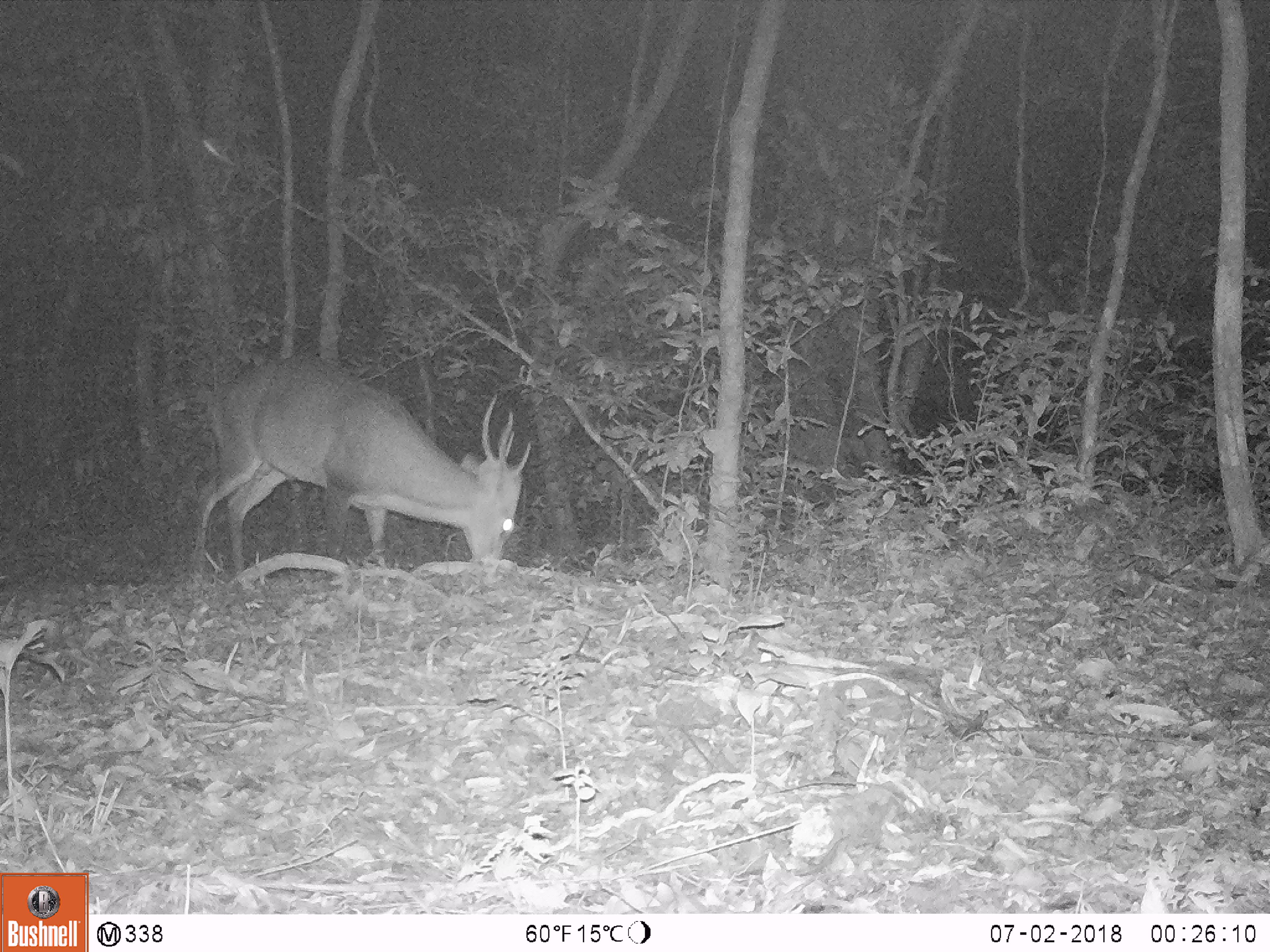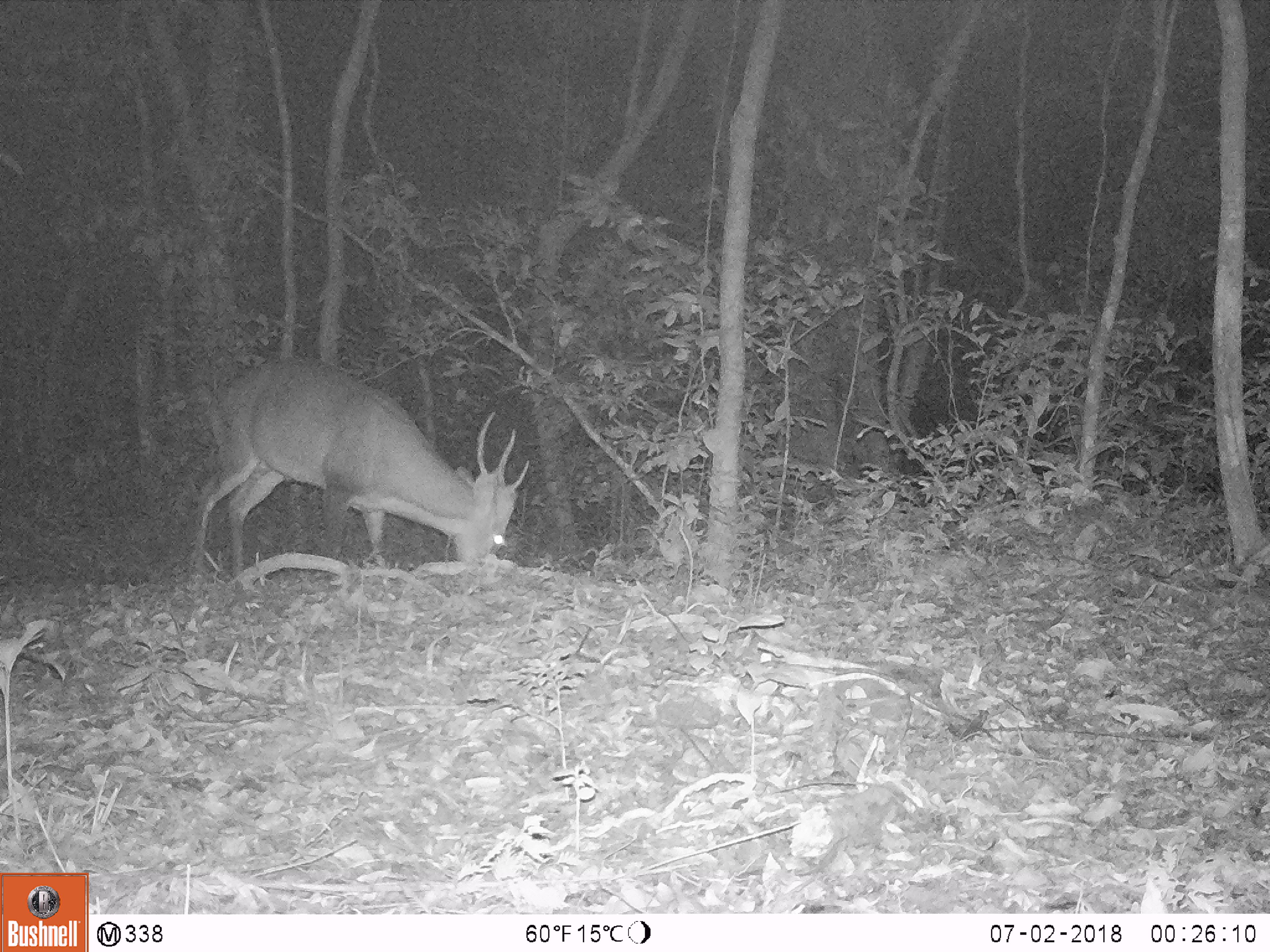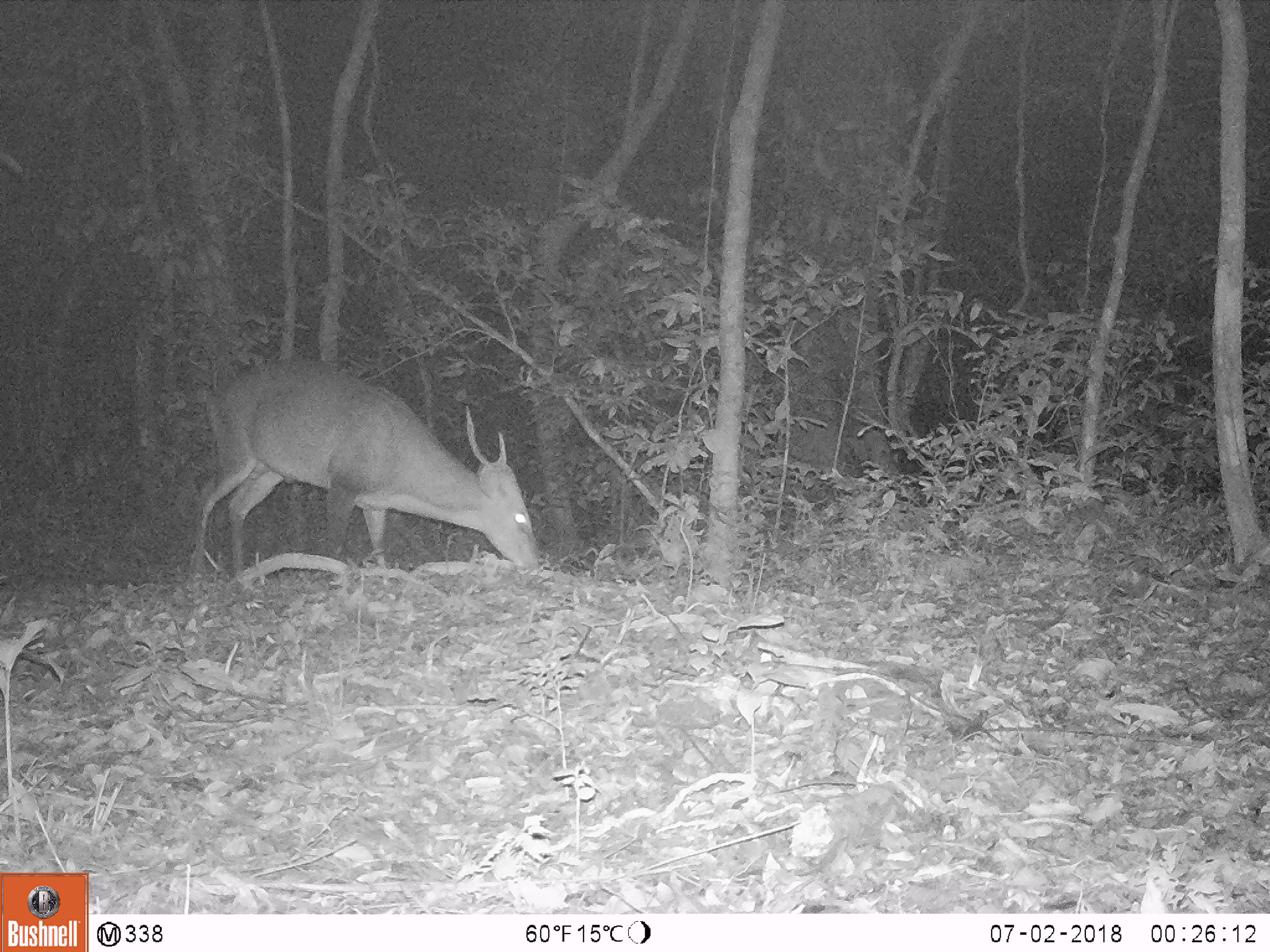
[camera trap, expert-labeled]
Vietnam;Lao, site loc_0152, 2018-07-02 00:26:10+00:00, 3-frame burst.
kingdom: Animalia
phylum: Chordata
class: Mammalia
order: Artiodactyla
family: Cervidae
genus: Muntiacus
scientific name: Muntiacus vuquangensis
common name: large-antlered muntjac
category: large antlered muntjac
Large antlered muntjac (large-antlered muntjac) (Muntiacus vuquangensis). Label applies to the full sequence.